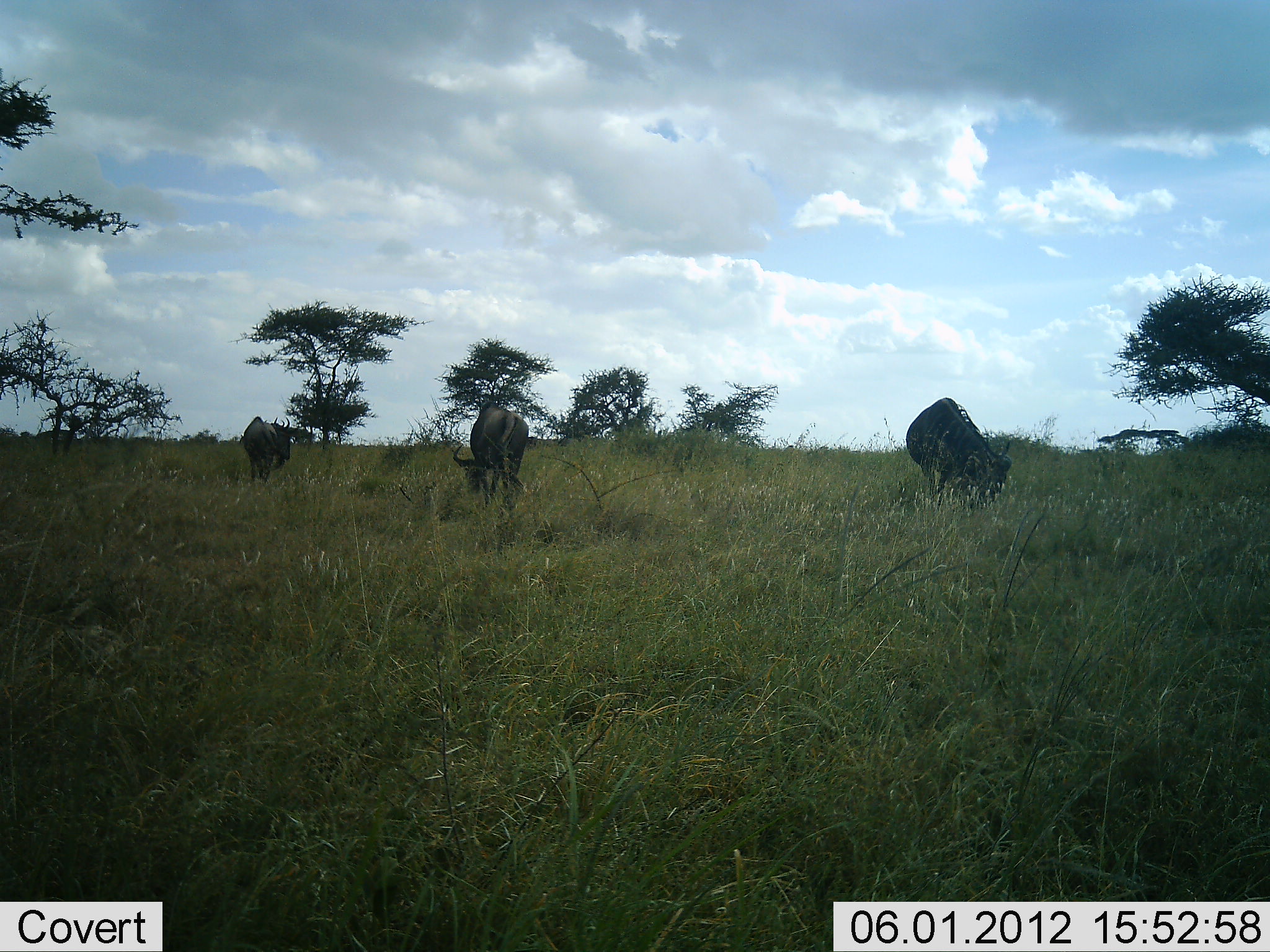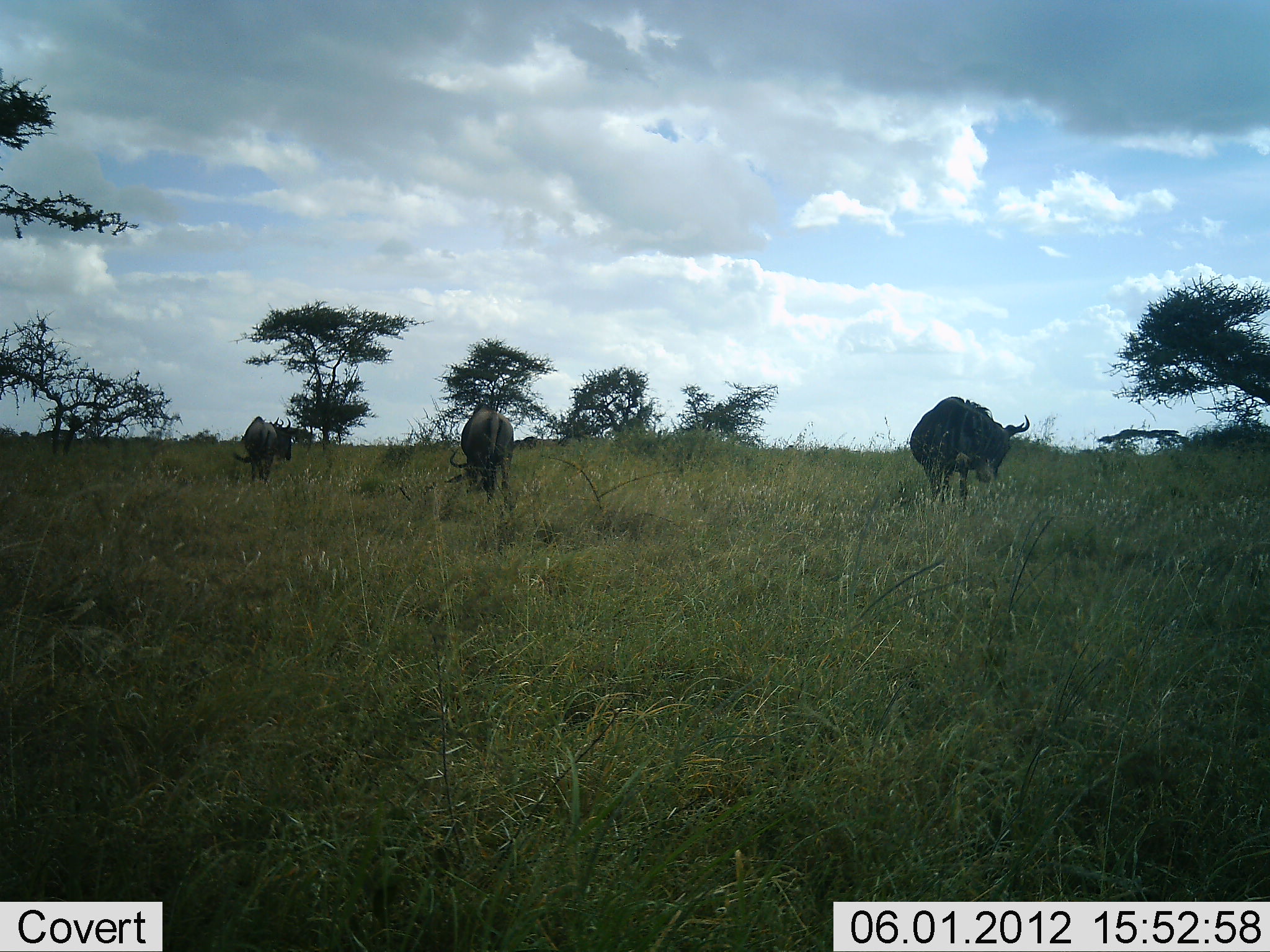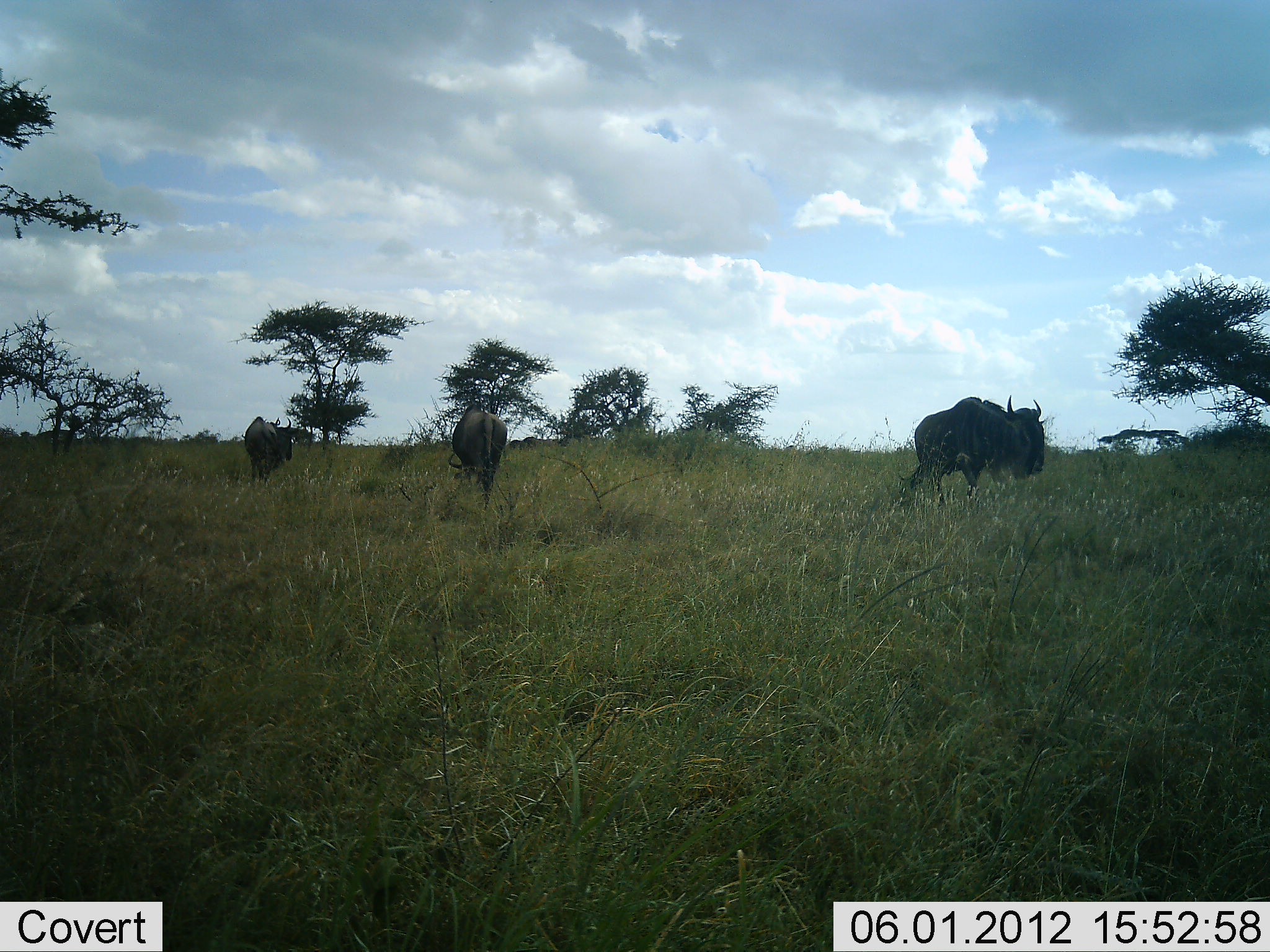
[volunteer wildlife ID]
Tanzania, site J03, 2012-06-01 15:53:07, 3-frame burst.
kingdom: Animalia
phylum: Chordata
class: Mammalia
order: Artiodactyla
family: Bovidae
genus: Connochaetes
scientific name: Connochaetes taurinus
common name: blue wildebeest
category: wildebeest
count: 3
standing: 40%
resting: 0%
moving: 20%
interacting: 0%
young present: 0%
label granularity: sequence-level